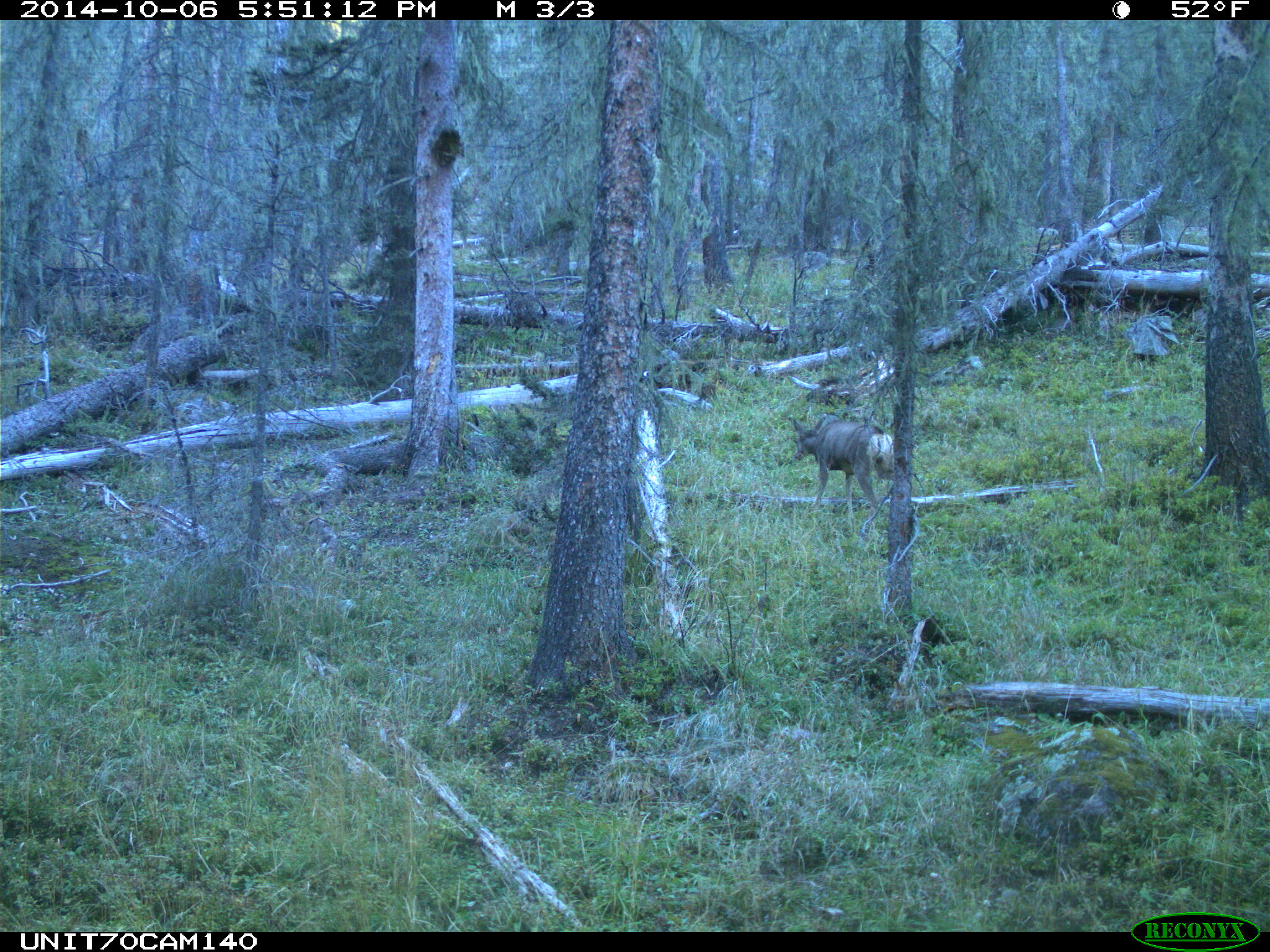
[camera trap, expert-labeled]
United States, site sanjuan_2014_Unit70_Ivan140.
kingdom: Animalia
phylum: Chordata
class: Mammalia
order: Artiodactyla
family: Cervidae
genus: Odocoileus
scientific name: Odocoileus hemionus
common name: mule deer